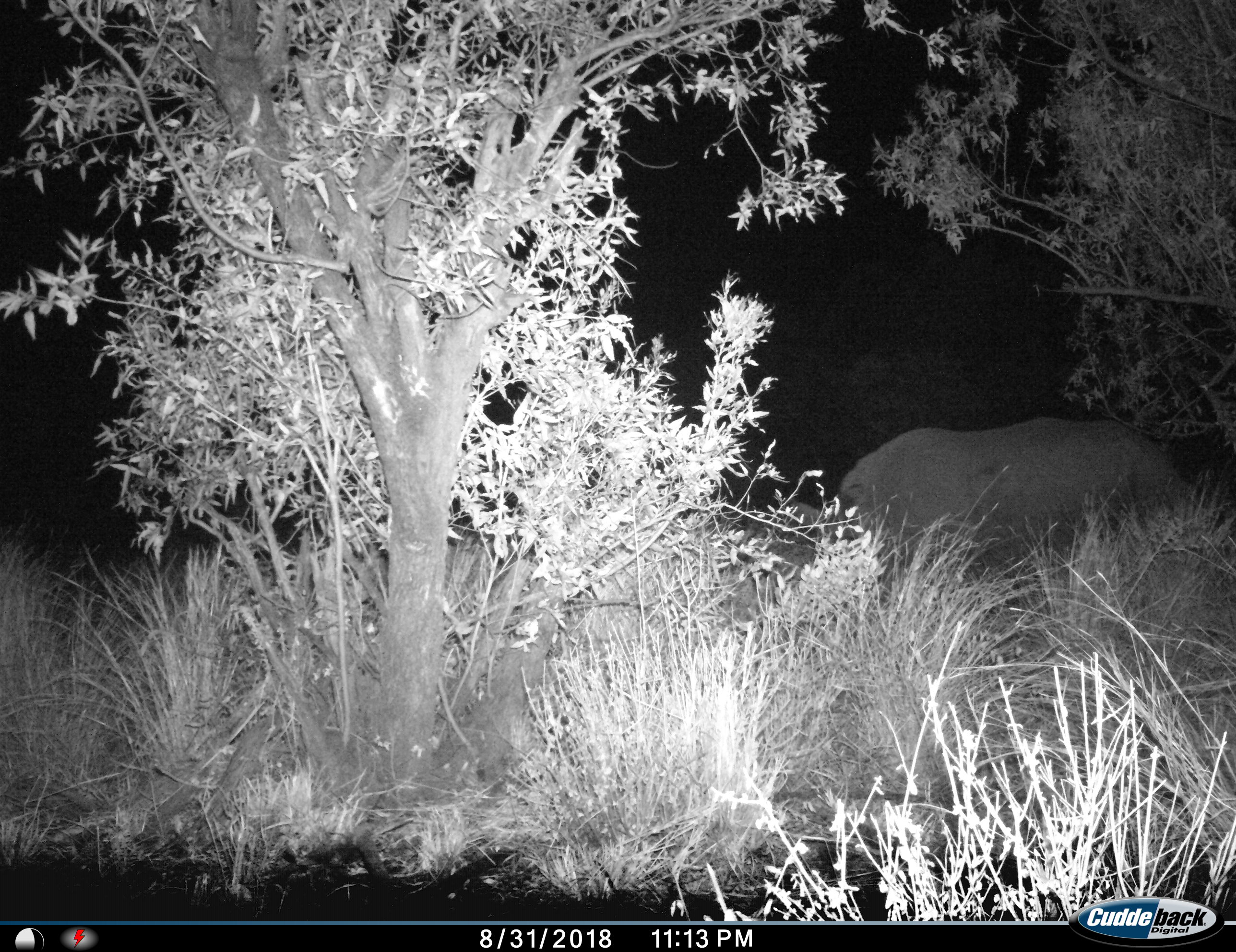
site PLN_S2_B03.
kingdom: Animalia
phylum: Chordata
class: Mammalia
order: Perissodactyla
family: Rhinocerotidae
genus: Ceratotherium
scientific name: Ceratotherium simum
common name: white rhinoceros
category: rhinoceroswhite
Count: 1.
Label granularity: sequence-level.